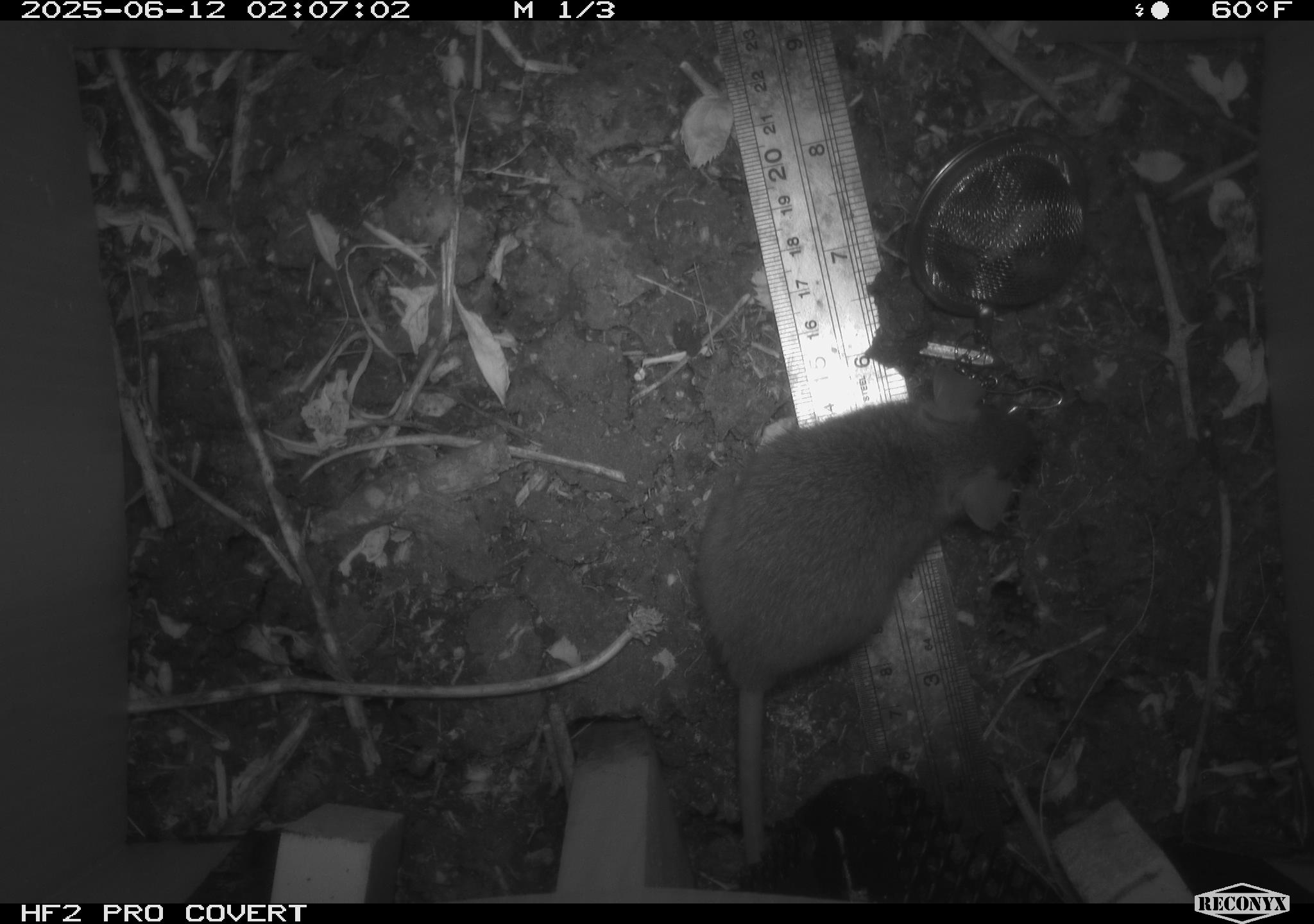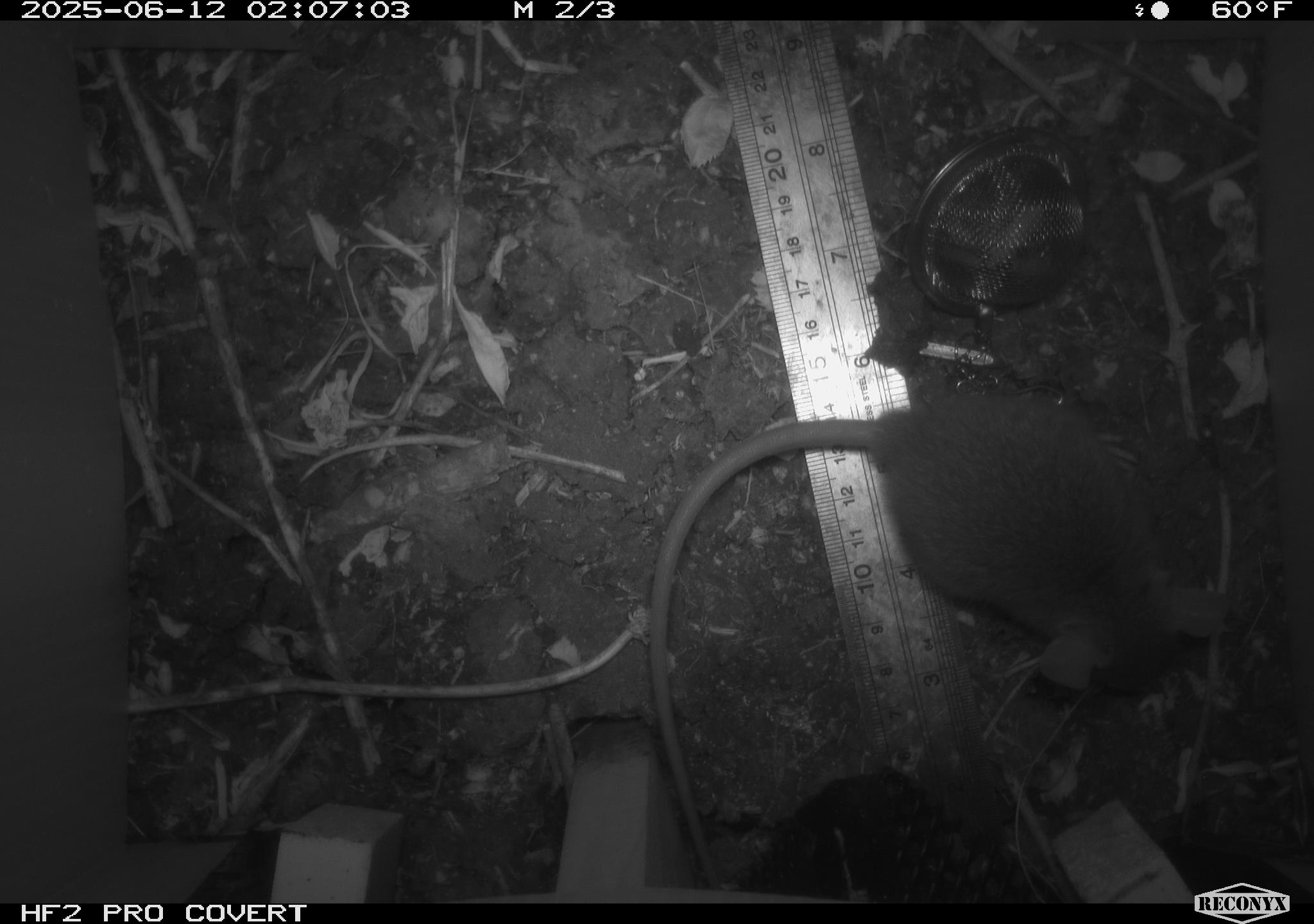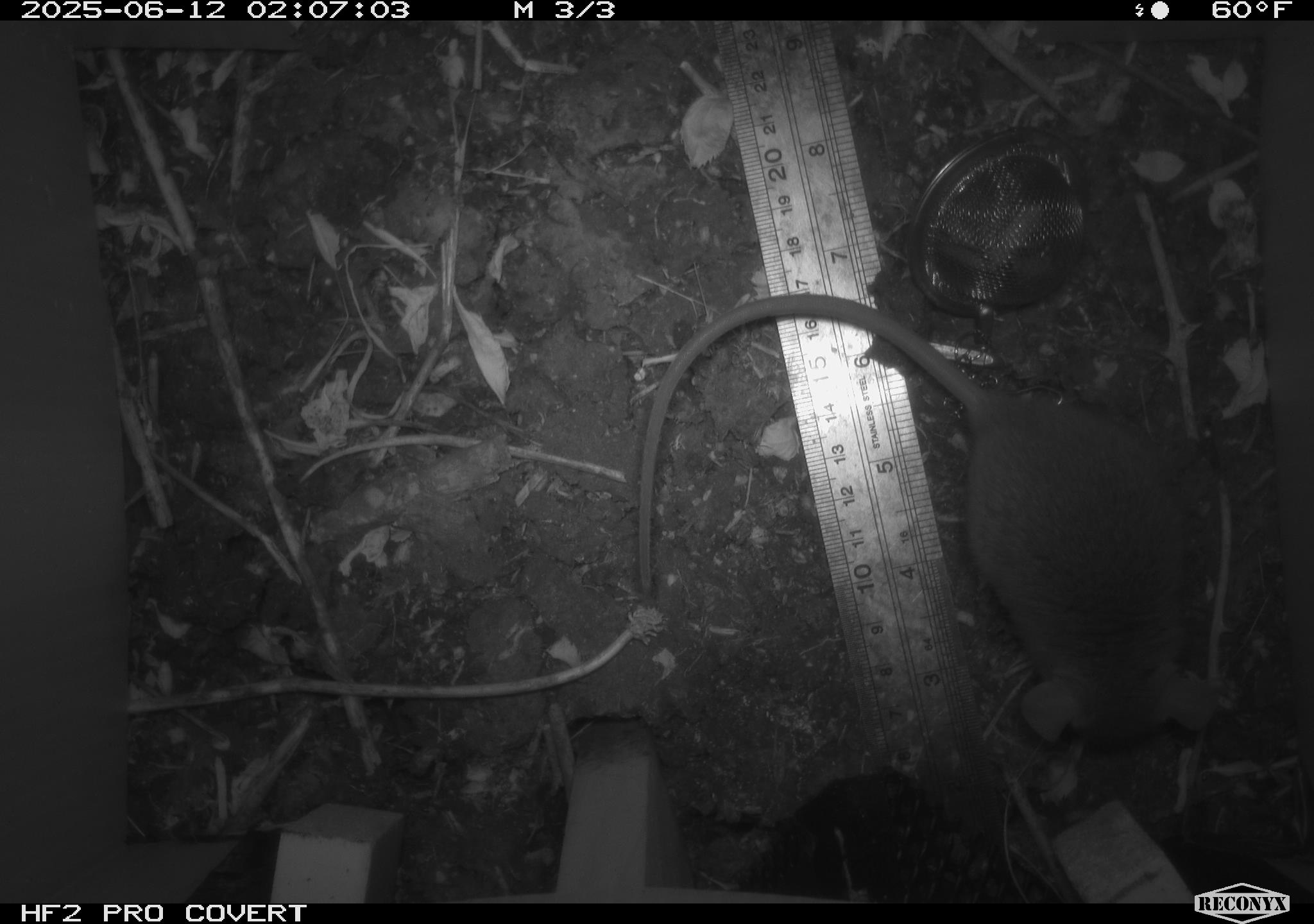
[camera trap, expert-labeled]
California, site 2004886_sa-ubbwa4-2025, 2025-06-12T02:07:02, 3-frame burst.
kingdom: Animalia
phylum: Chordata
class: Mammalia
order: Rodentia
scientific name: Rodentia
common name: rodent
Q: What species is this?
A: Rodent (Rodentia).